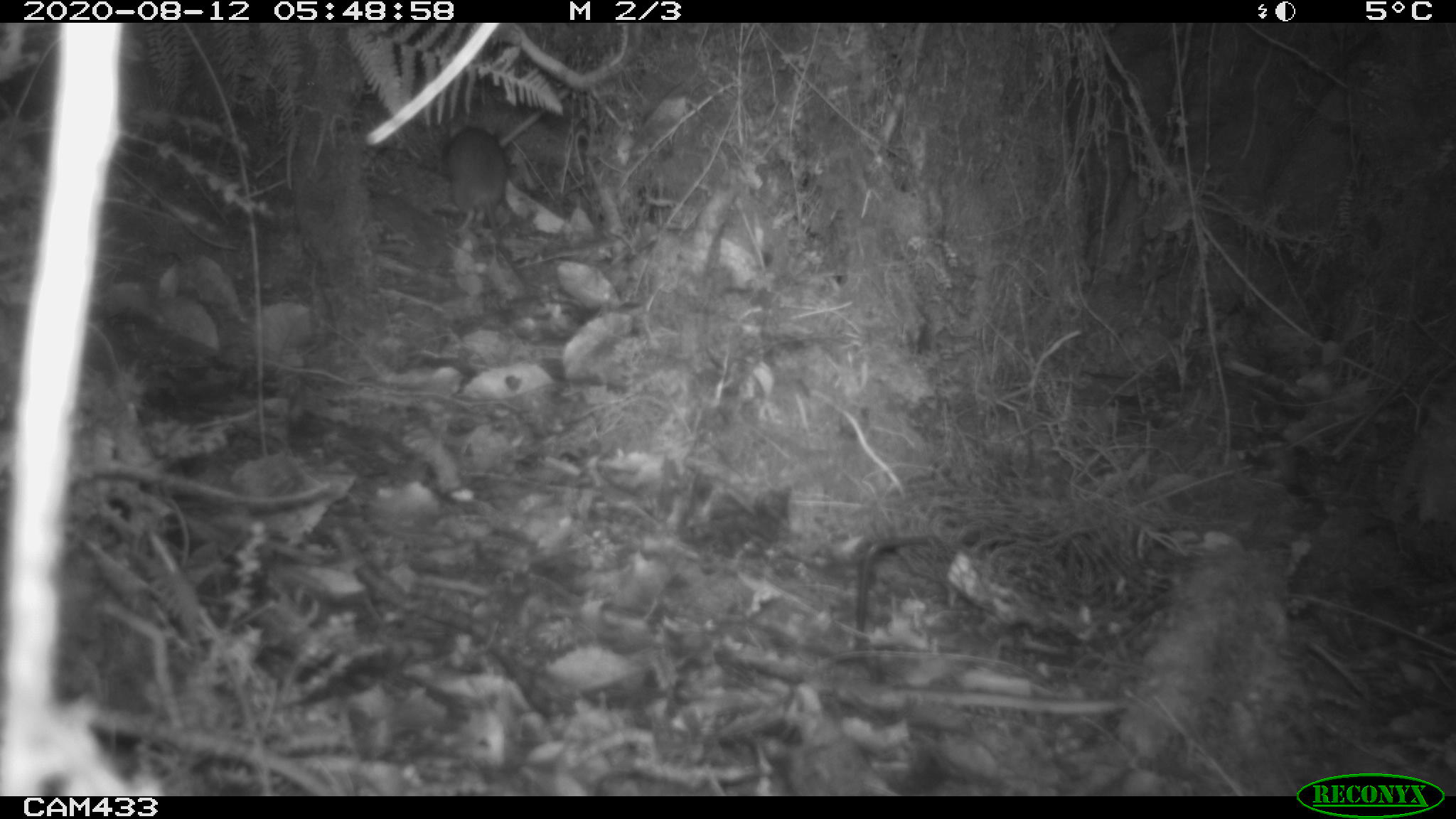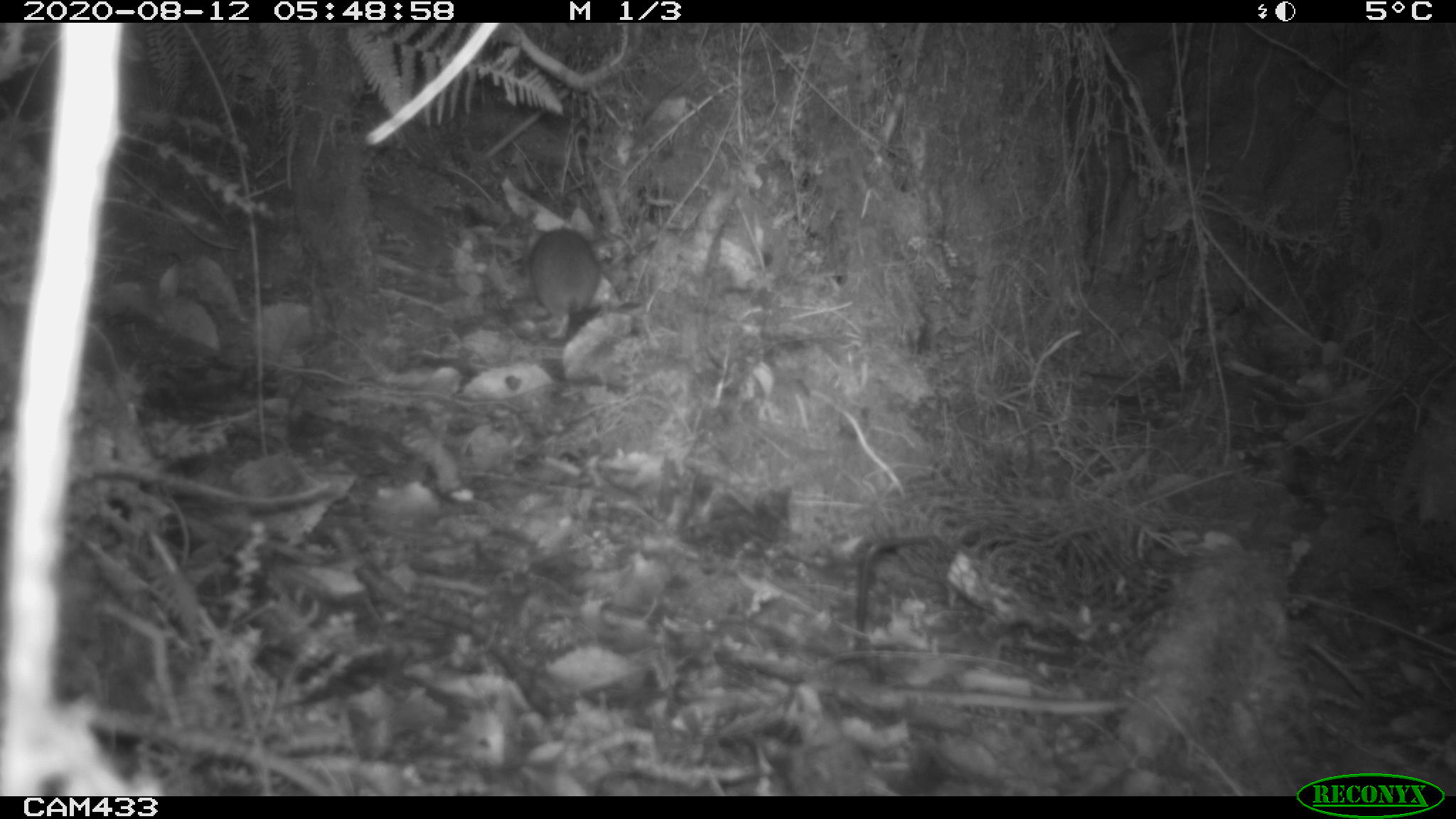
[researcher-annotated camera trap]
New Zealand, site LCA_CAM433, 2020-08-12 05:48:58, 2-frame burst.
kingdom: Animalia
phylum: Chordata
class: Mammalia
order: Rodentia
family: Muridae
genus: Rattus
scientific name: Rattus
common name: rat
Rat (Rattus).